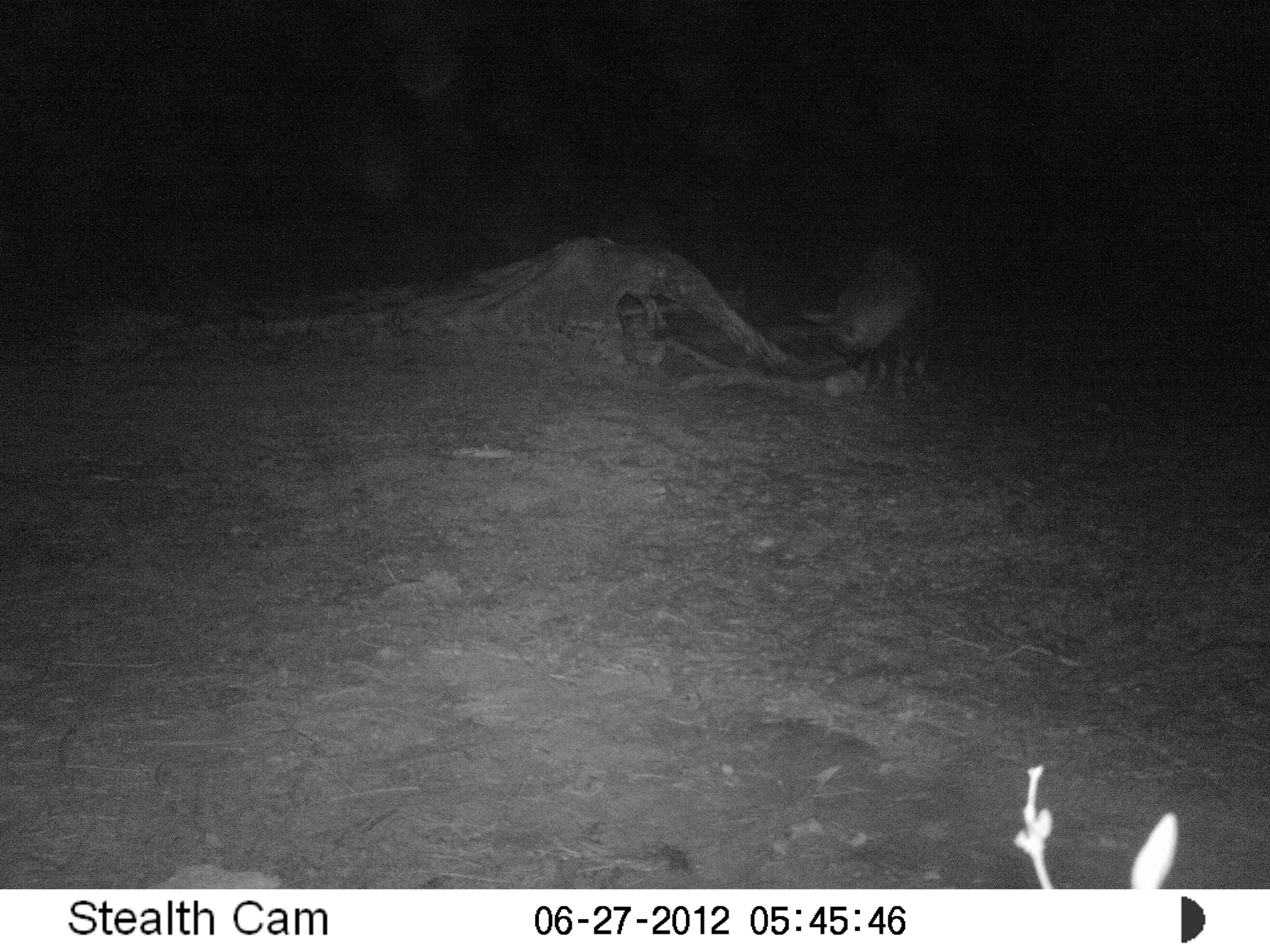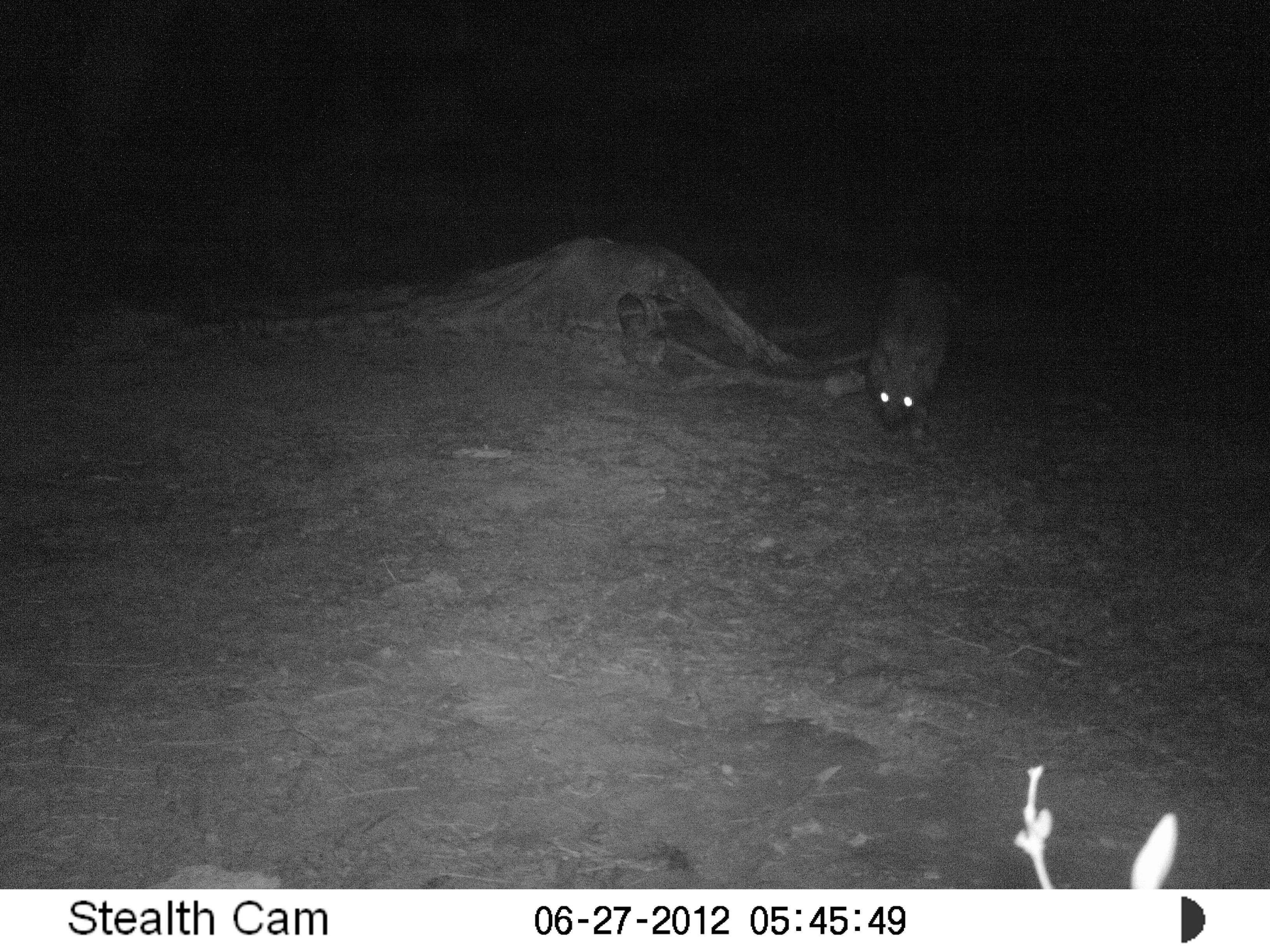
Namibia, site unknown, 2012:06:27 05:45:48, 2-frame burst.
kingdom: Animalia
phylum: Chordata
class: Mammalia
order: Carnivora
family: Hyaenidae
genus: Parahyaena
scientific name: Parahyaena brunnea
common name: brown hyena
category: hyaena brunnea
Hyaena brunnea (brown hyena) (Parahyaena brunnea).